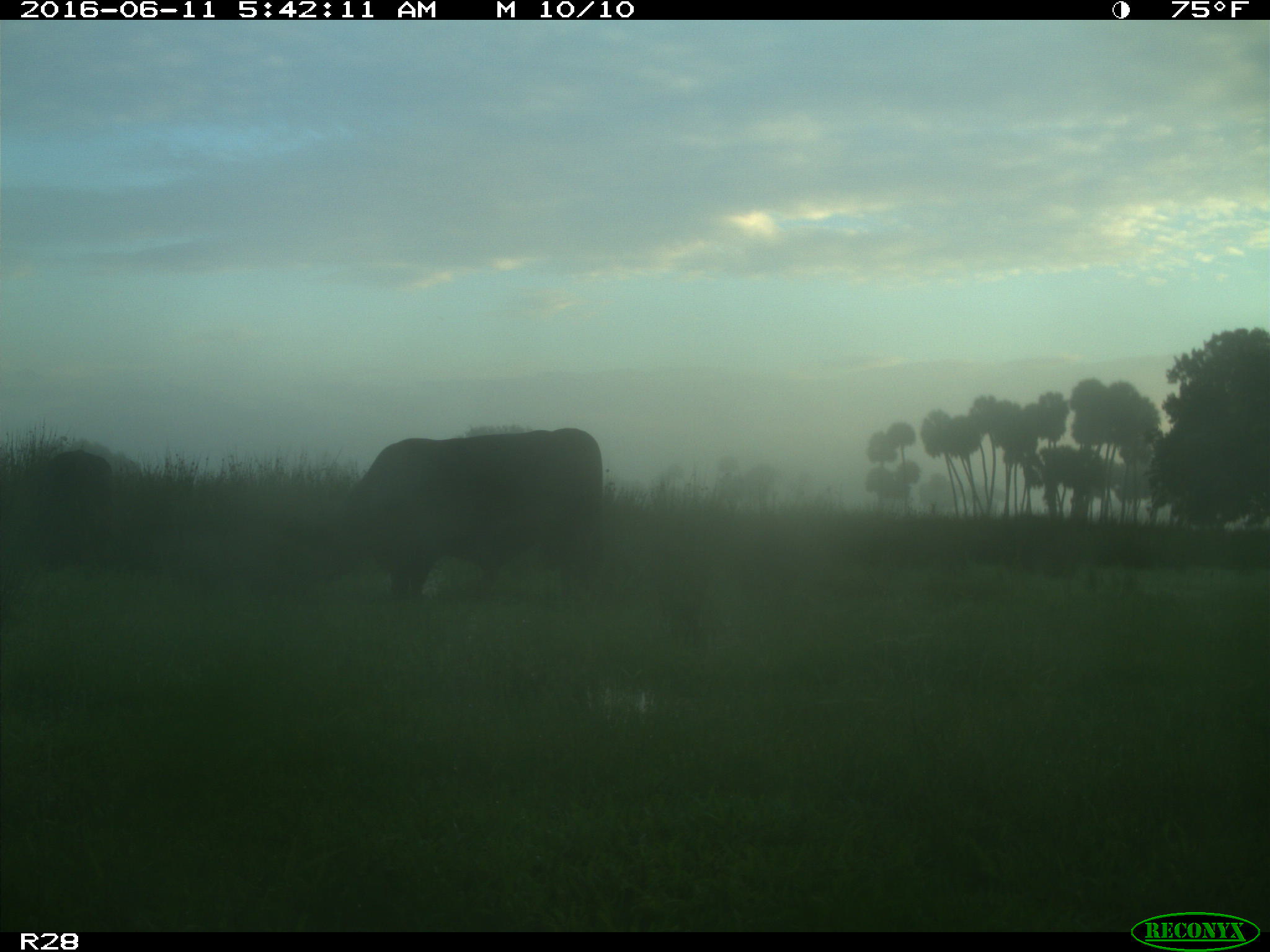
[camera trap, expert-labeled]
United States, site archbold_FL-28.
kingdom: Animalia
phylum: Chordata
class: Mammalia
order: Artiodactyla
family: Bovidae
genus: Bos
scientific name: Bos taurus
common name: domestic cow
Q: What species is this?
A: Bos taurus (domestic cow).